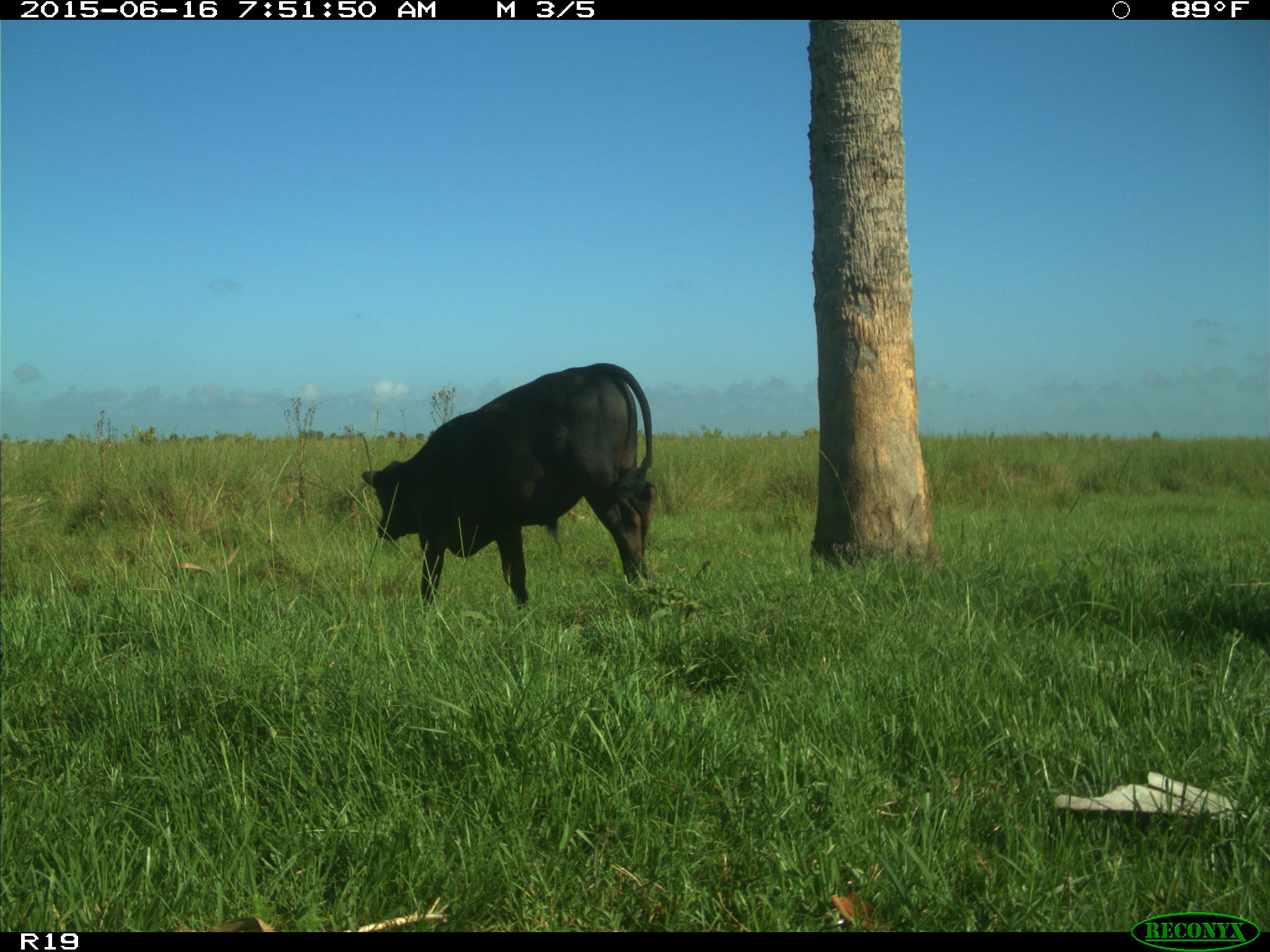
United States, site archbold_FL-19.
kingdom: Animalia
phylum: Chordata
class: Mammalia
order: Artiodactyla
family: Bovidae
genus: Bos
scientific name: Bos taurus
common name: domestic cow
Bos taurus (domestic cow).